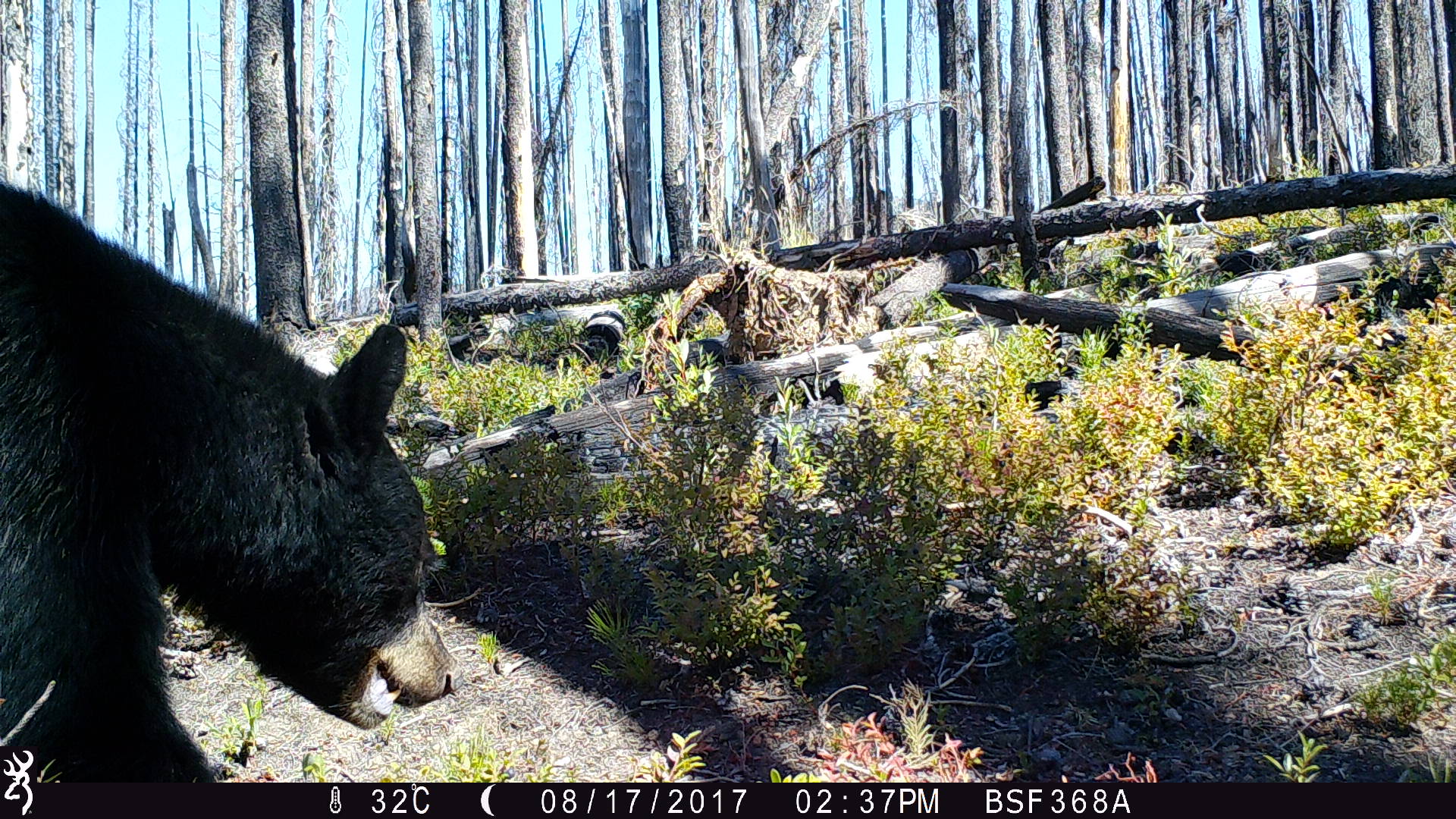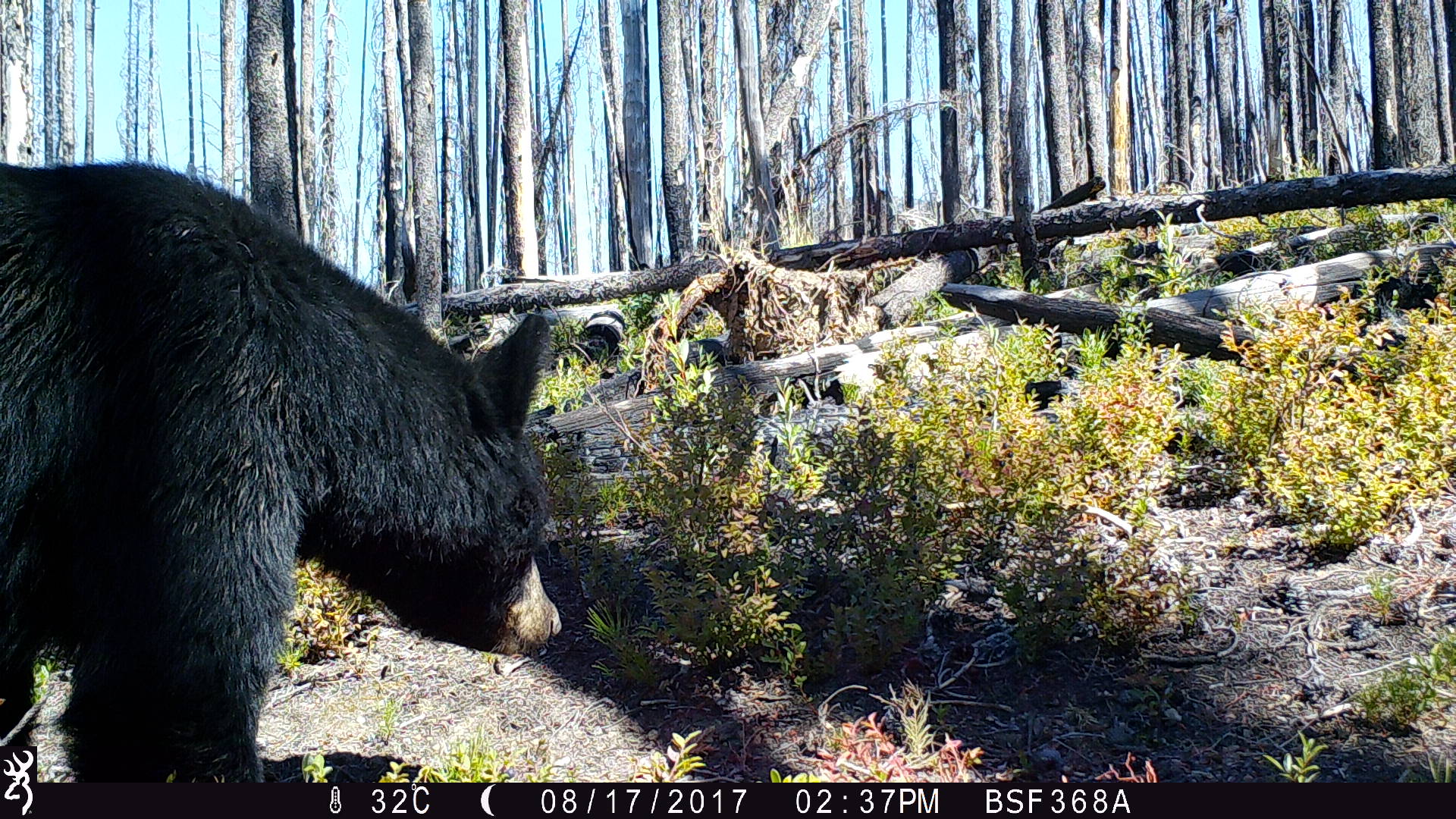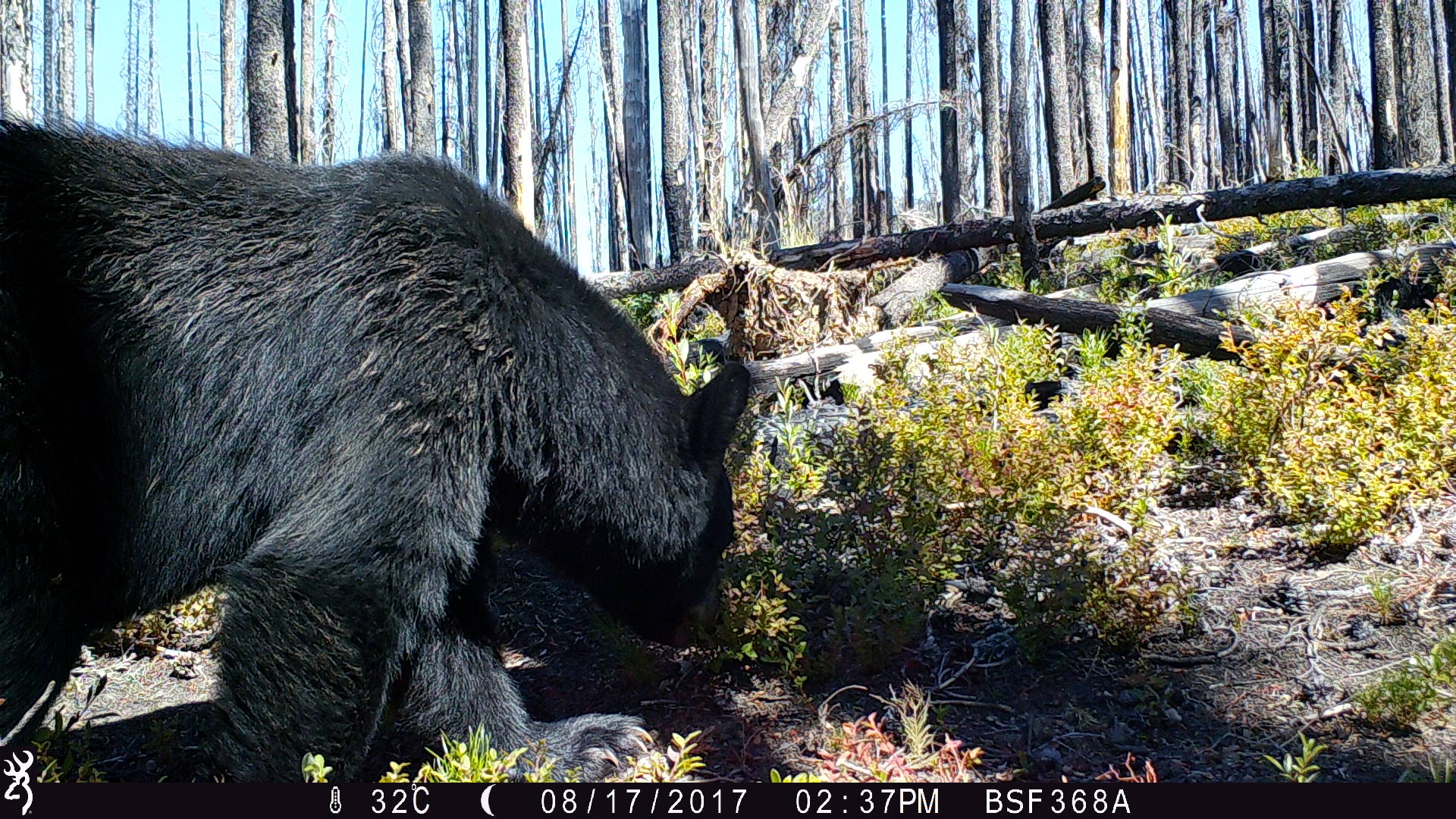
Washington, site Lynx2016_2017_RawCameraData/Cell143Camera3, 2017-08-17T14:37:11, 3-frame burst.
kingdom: Animalia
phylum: Chordata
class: Mammalia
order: Carnivora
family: Ursidae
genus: Ursus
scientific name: Ursus americanus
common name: american black bear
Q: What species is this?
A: Ursus americanus (american black bear).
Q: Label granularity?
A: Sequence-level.